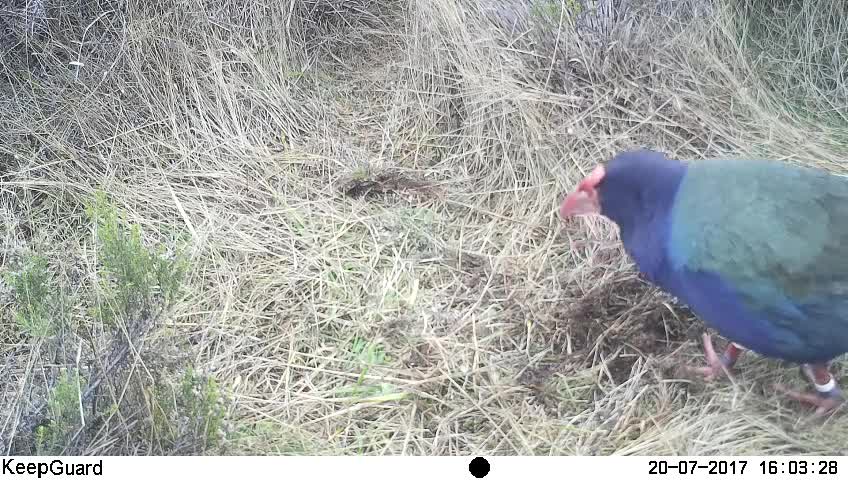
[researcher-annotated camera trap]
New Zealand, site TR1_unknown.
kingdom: Animalia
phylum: Chordata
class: Aves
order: Gruiformes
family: Rallidae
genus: Porphyrio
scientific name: Porphyrio mantelli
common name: takahe